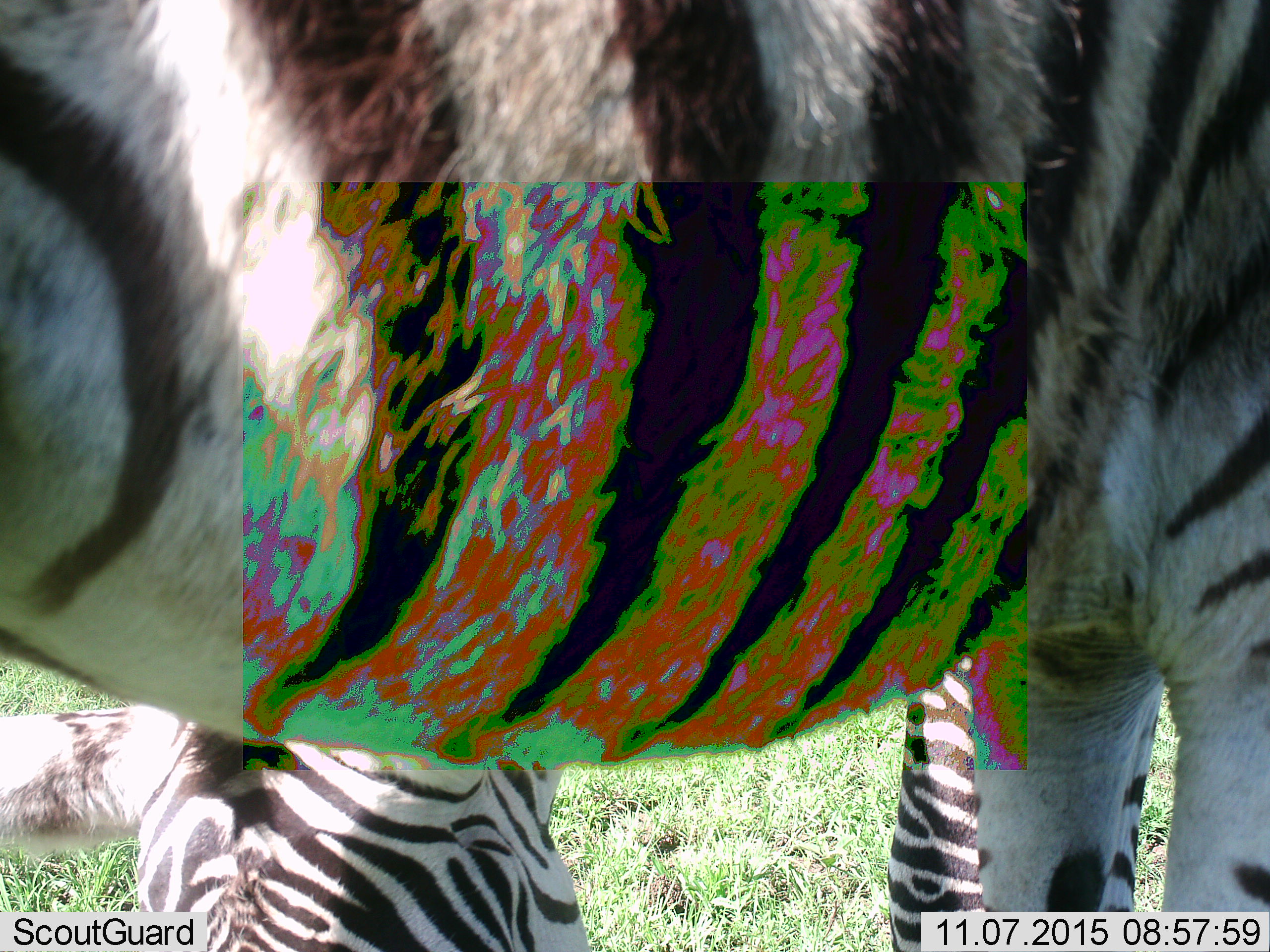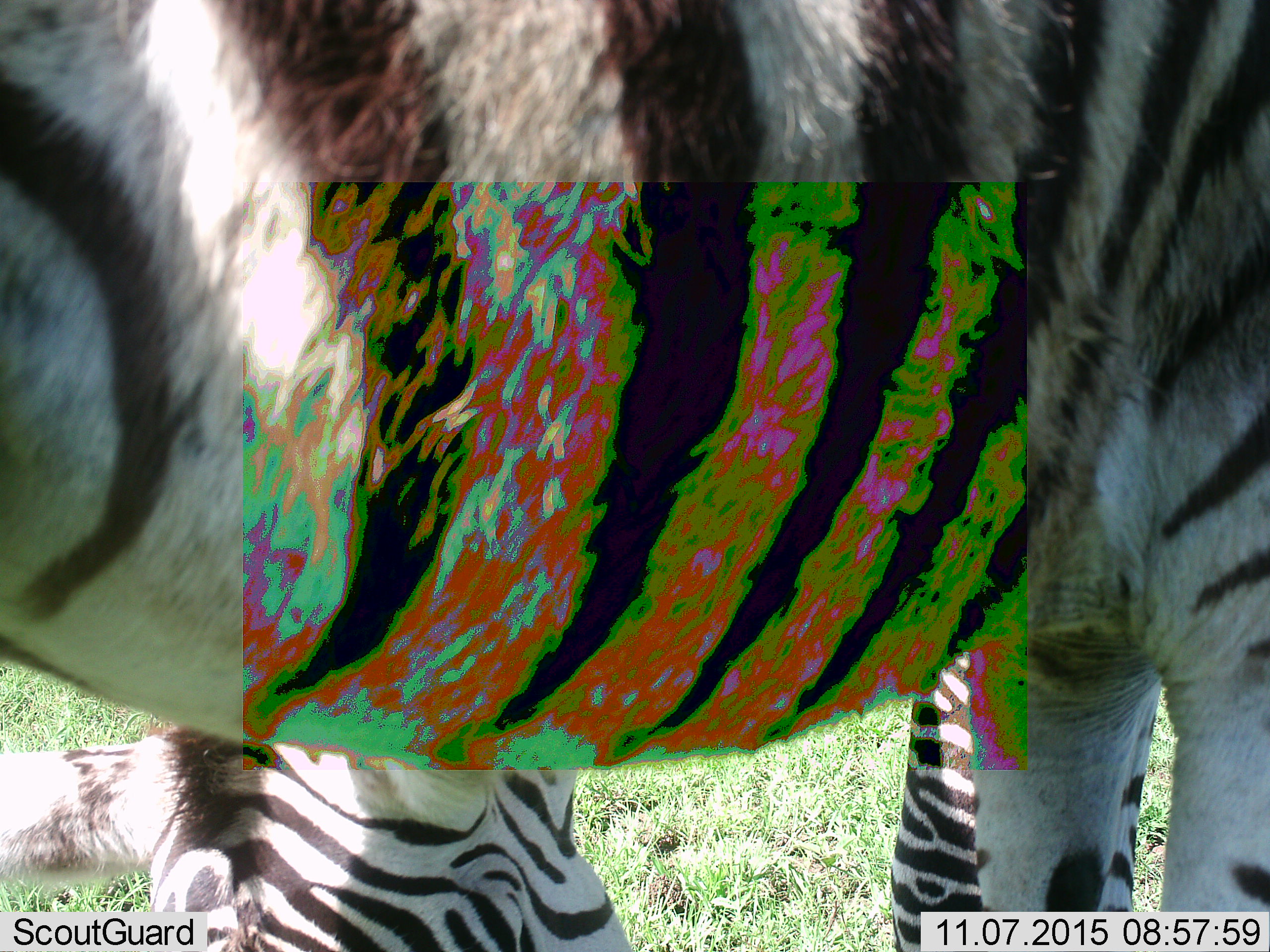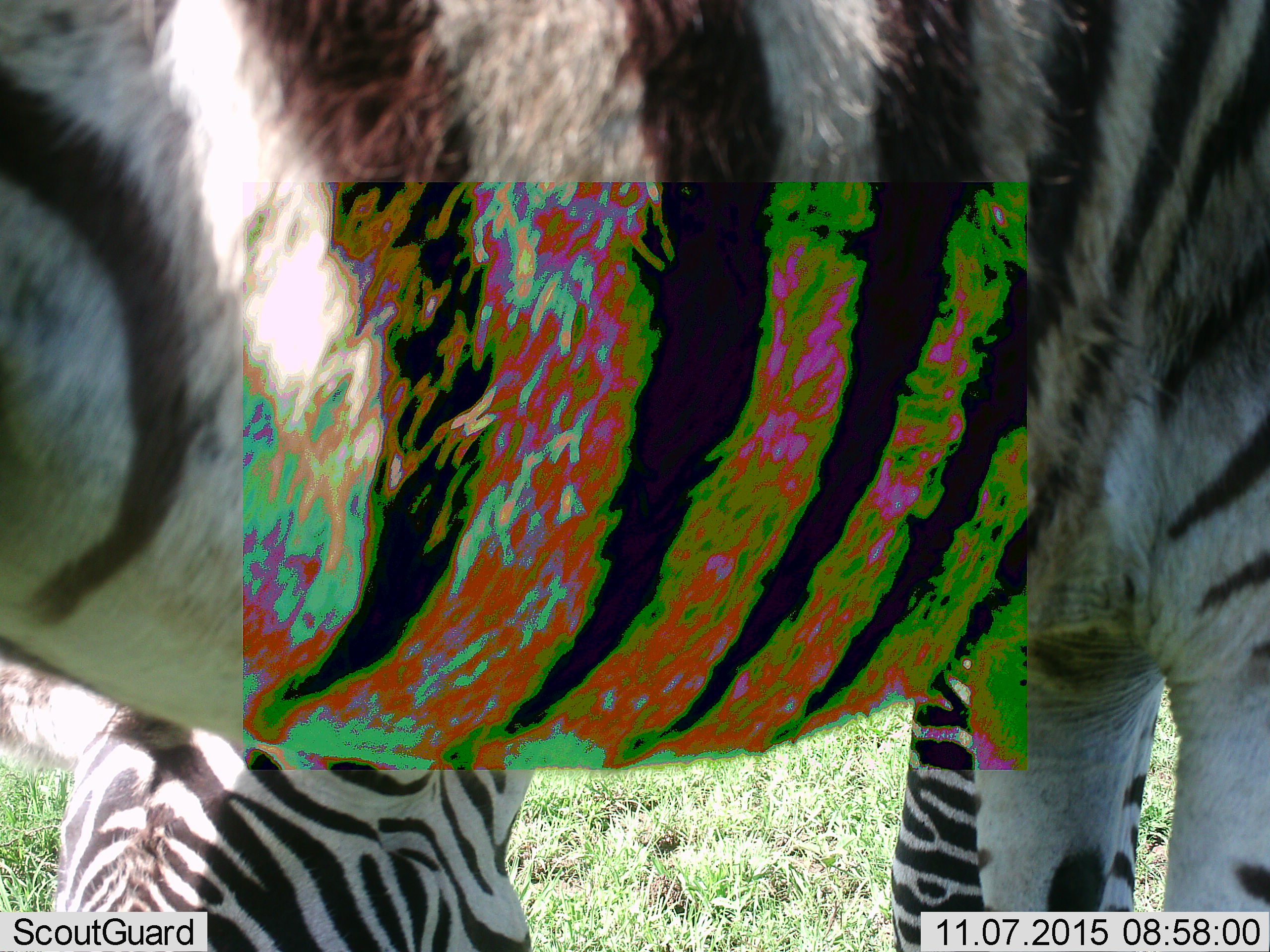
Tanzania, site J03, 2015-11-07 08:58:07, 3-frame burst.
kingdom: Animalia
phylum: Chordata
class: Mammalia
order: Perissodactyla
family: Equidae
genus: Equus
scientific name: Equus quagga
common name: plains zebra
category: zebra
Zebra (plains zebra) (Equus quagga), count 2. Behavior (volunteer vote fractions): standing 90%, resting 0%, moving 0%, interacting 0%. Young present (vote fraction): 10%. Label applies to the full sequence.